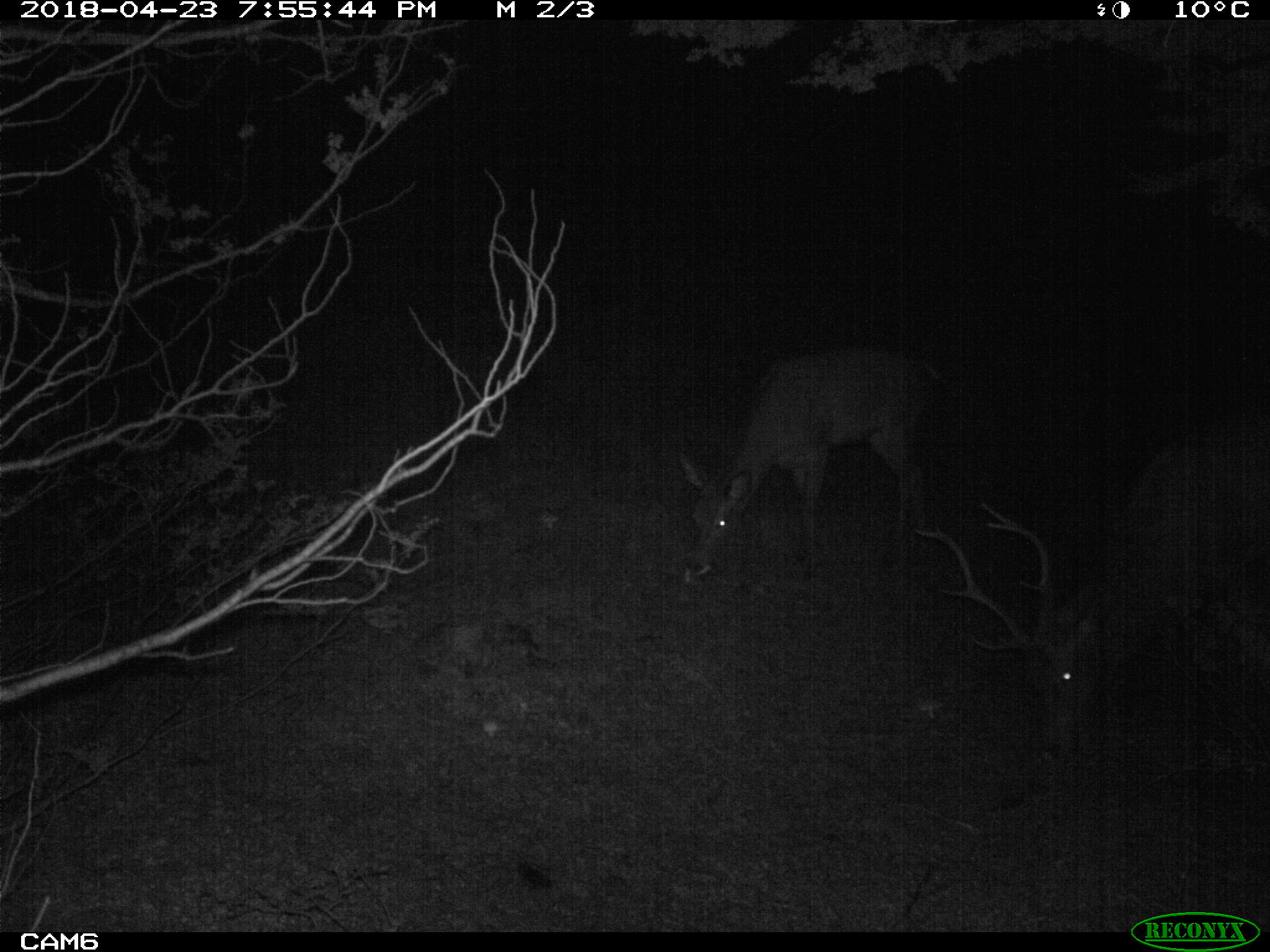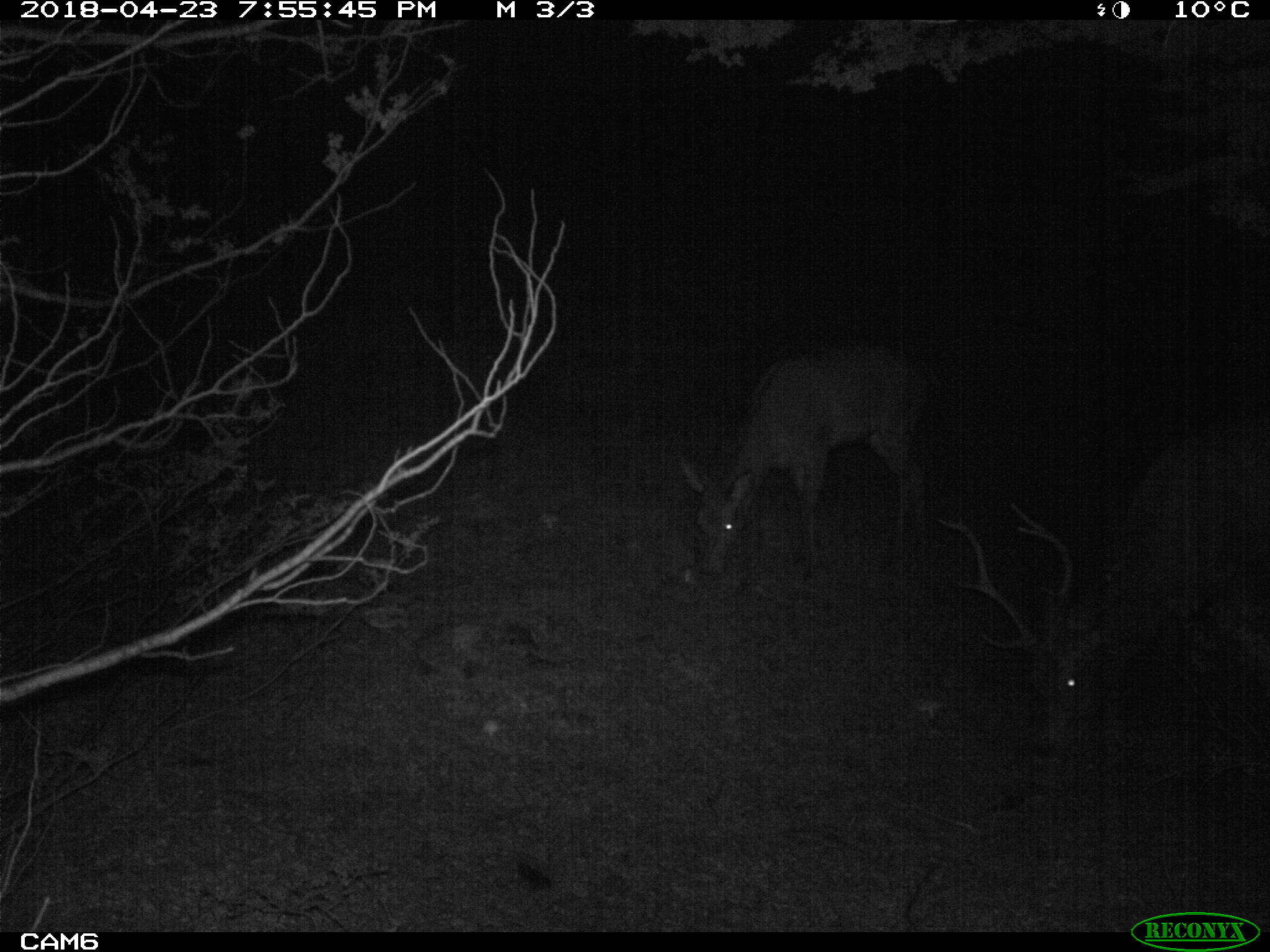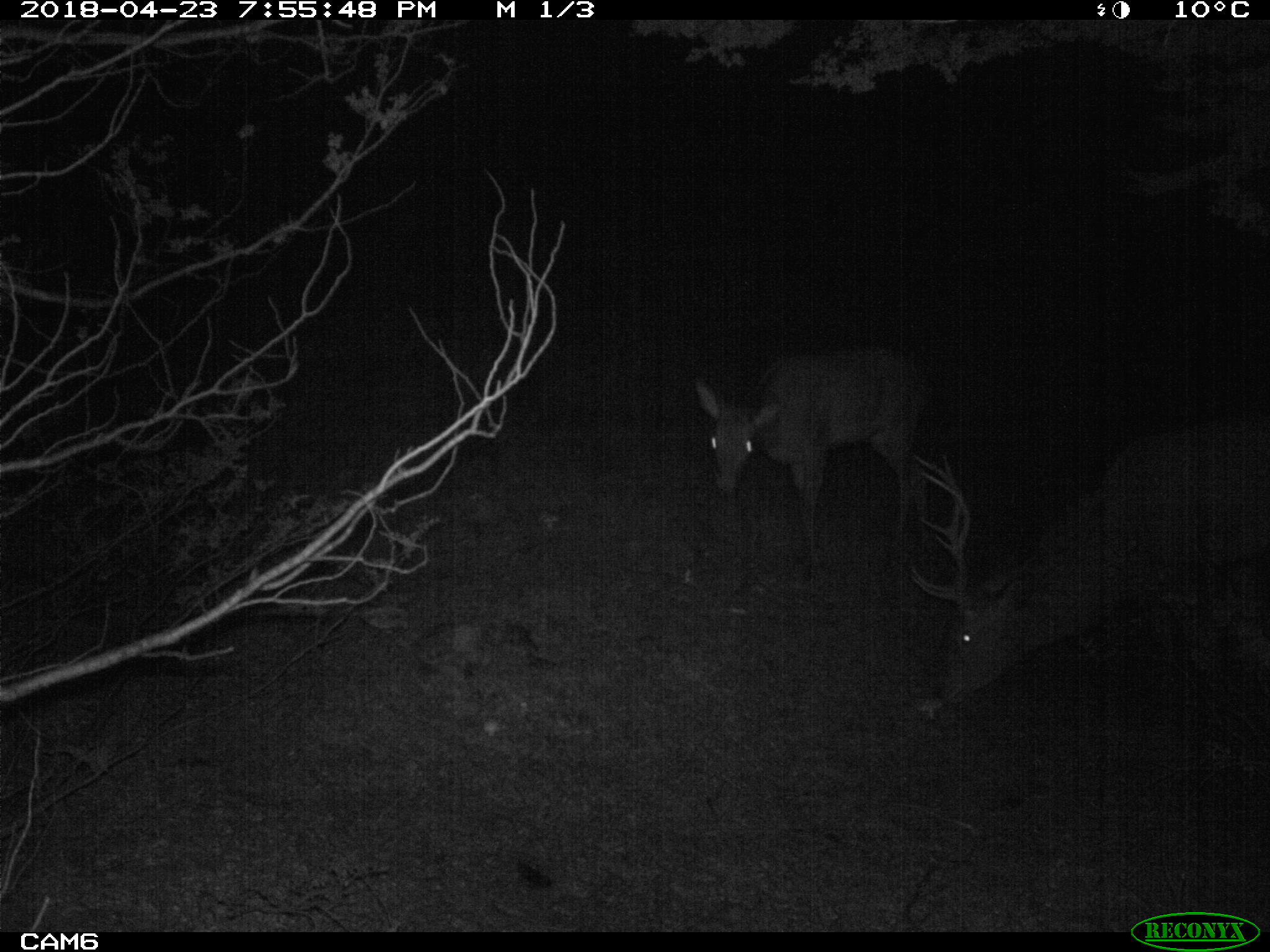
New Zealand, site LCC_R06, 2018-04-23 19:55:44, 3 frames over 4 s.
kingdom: Animalia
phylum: Chordata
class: Mammalia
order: Artiodactyla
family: Cervidae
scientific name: Cervidae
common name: deer